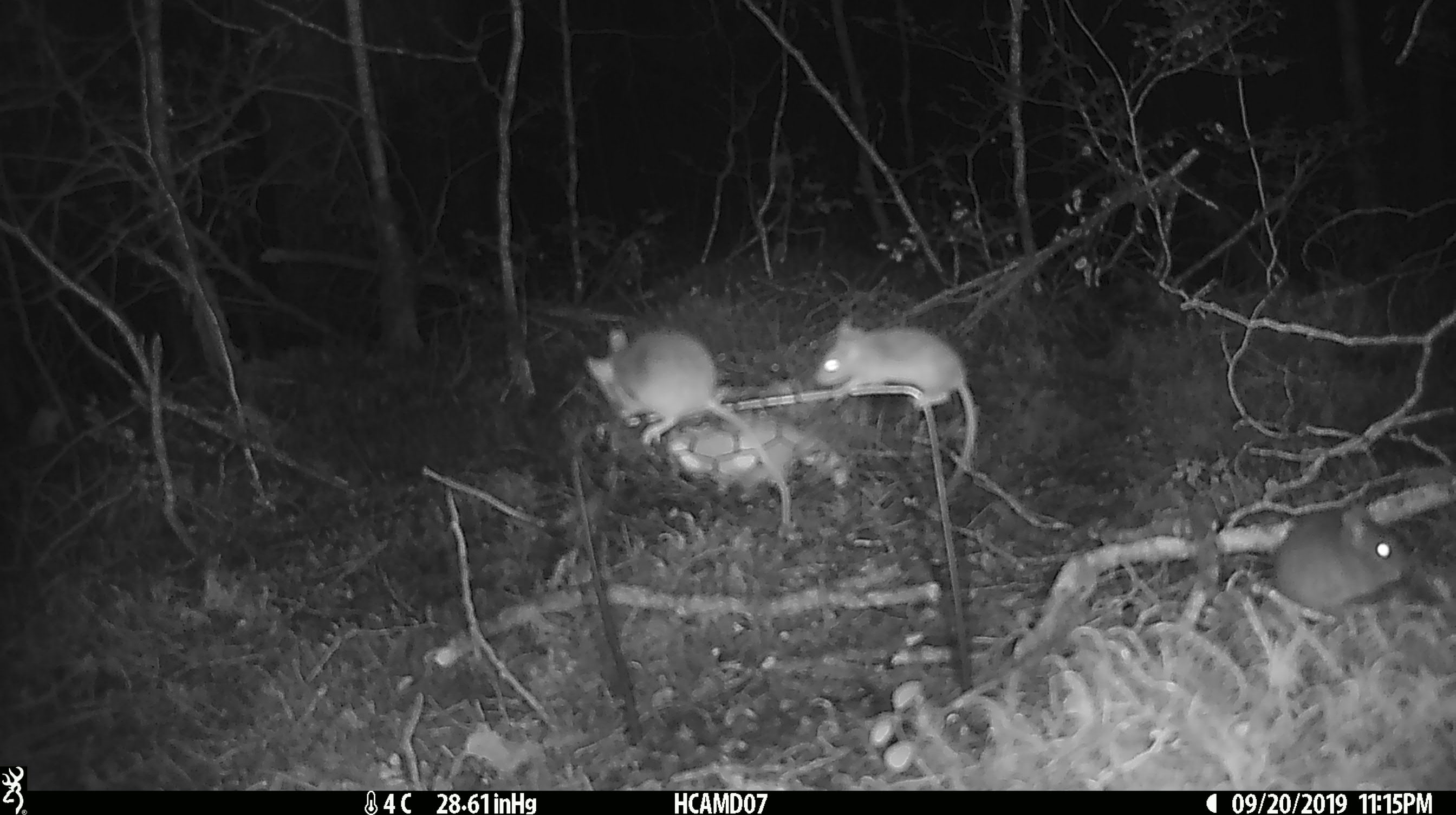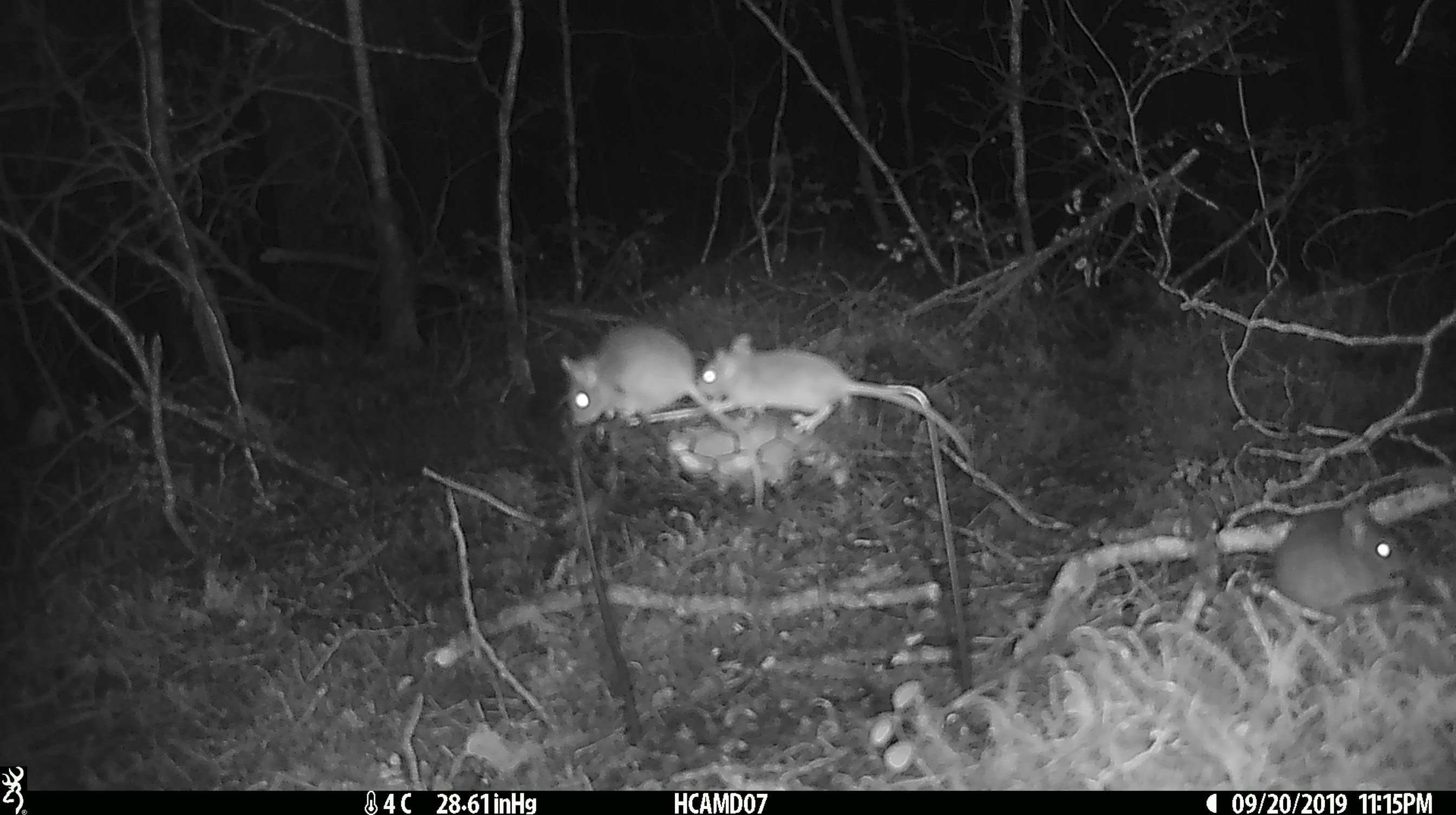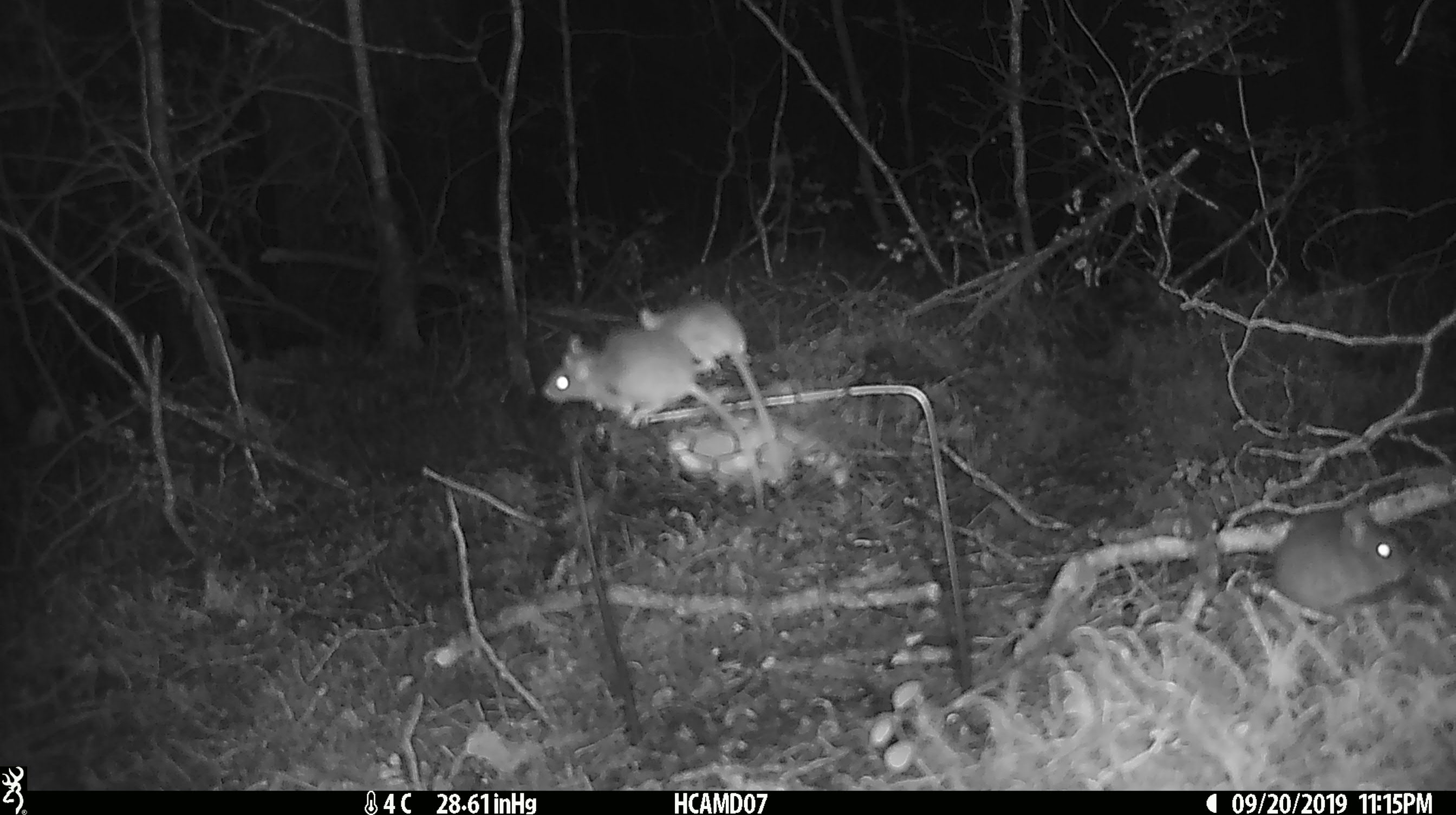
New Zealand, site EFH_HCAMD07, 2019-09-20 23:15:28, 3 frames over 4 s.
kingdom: Animalia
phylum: Chordata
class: Mammalia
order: Rodentia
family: Muridae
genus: Mus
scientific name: Mus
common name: mouse